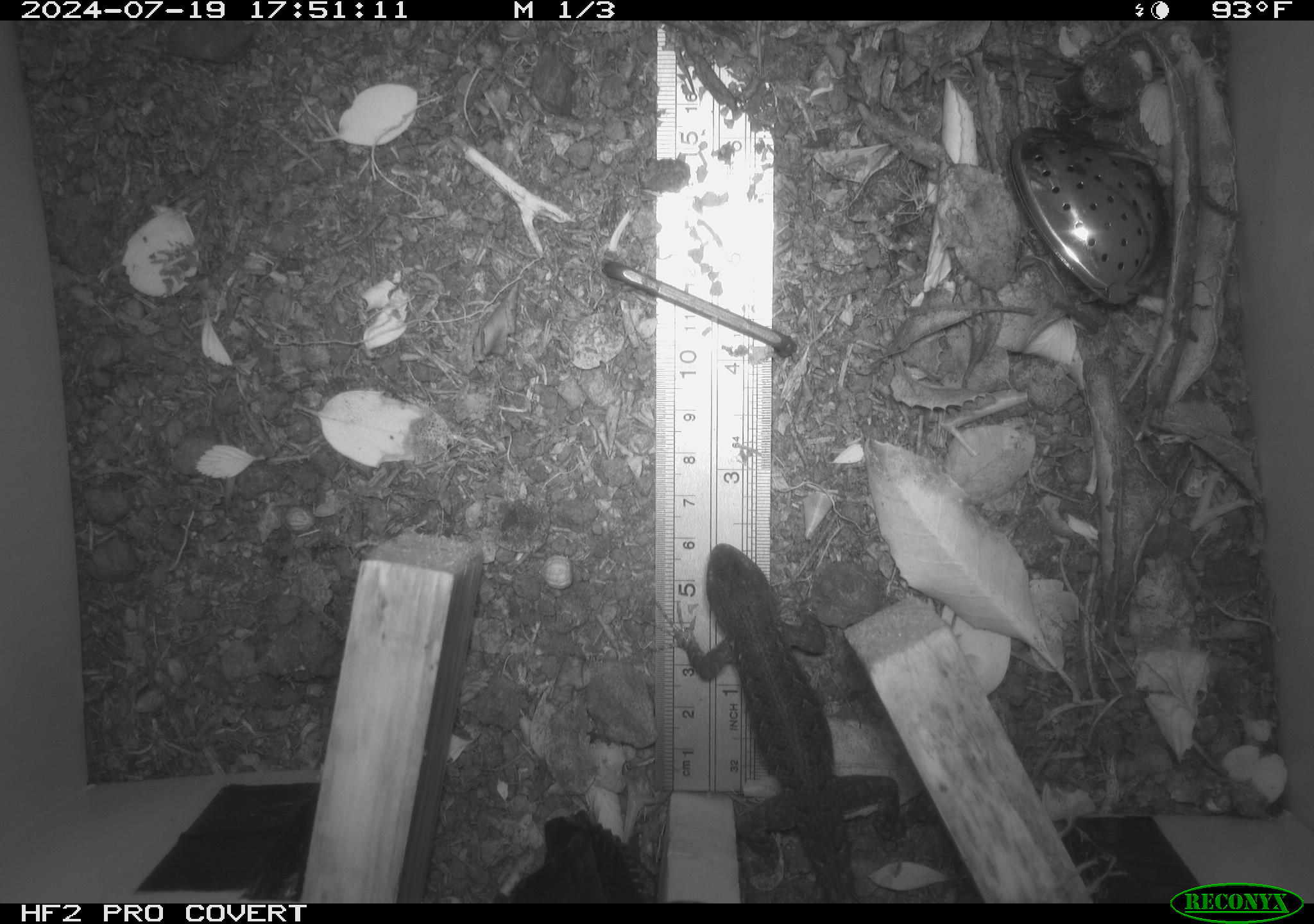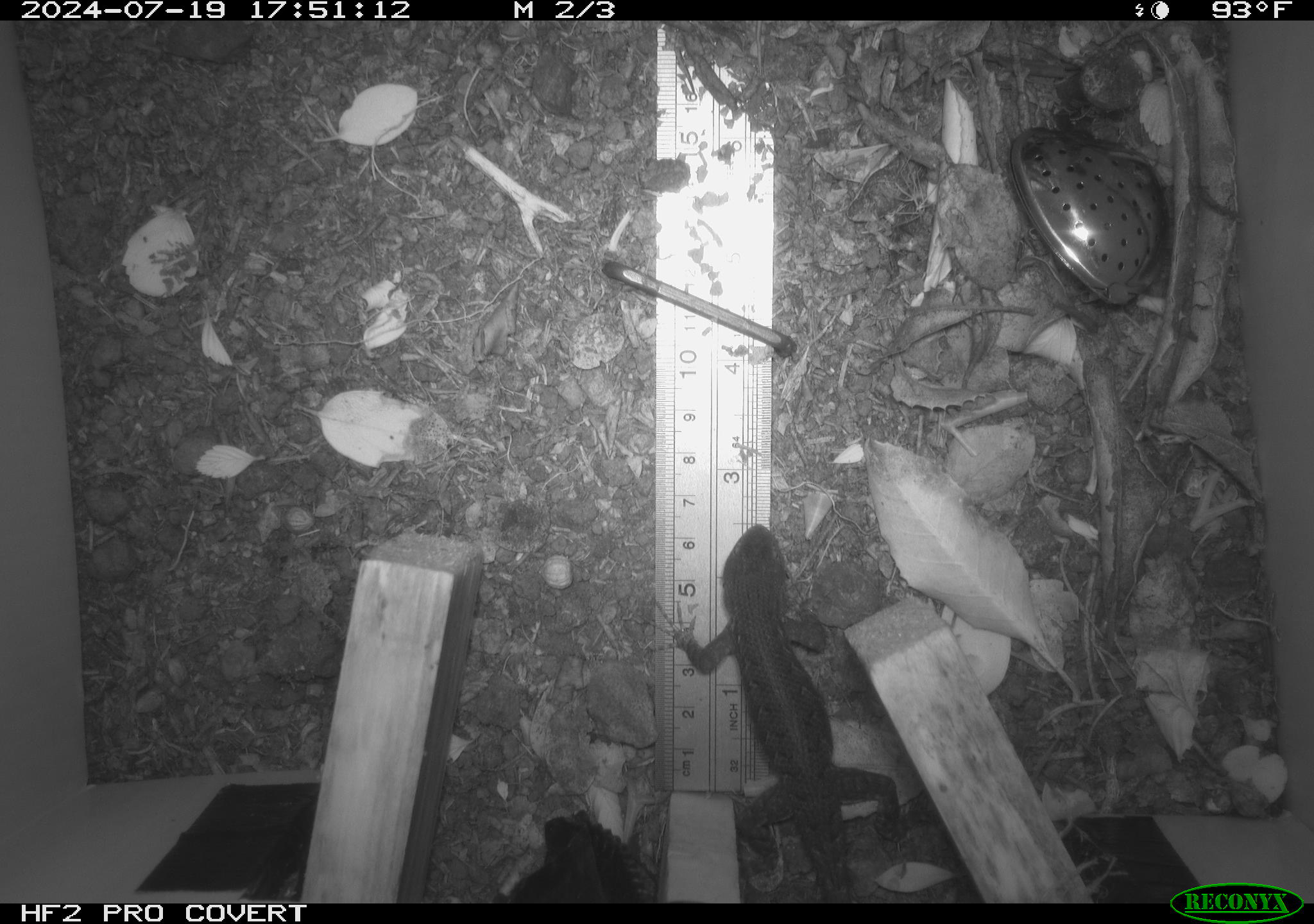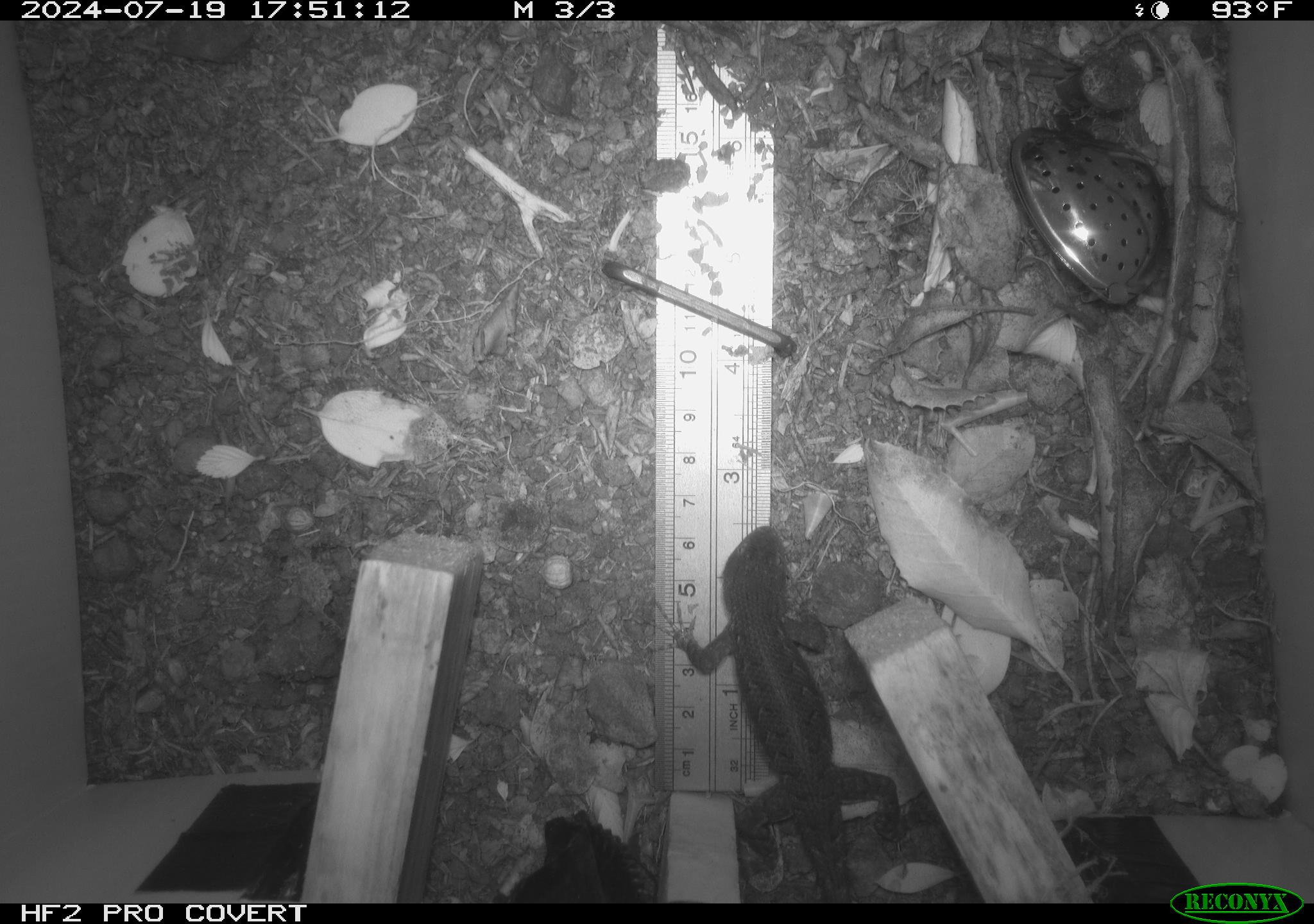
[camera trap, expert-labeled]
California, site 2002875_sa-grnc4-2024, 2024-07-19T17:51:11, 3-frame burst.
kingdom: Animalia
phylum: Chordata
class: Reptilia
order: Squamata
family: Phrynosomatidae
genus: Sceloporus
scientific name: Sceloporus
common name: spiny lizards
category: sceloporus species